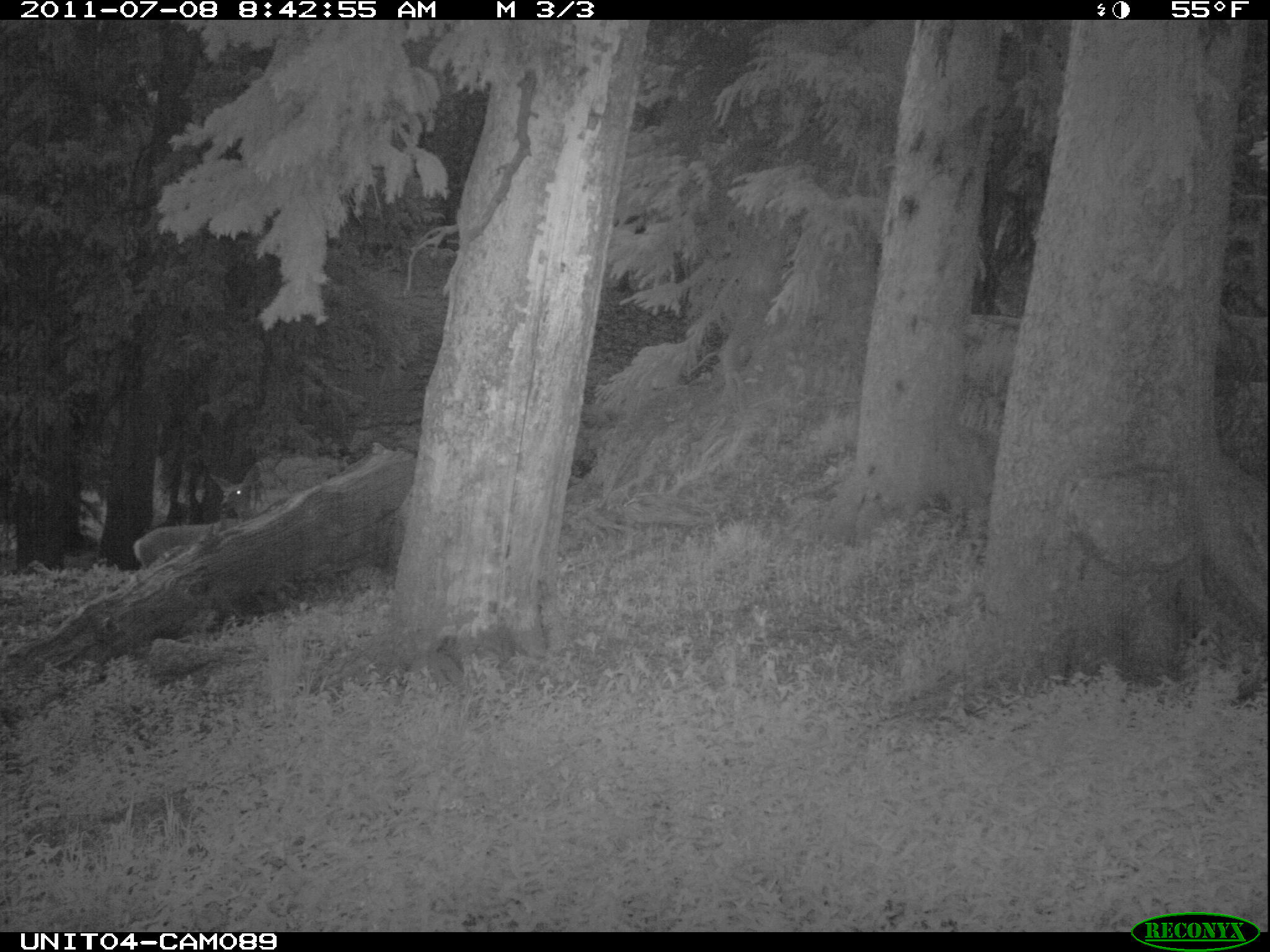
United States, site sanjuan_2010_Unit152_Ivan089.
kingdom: Animalia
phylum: Chordata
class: Mammalia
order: Artiodactyla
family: Cervidae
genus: Odocoileus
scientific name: Odocoileus hemionus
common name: mule deer